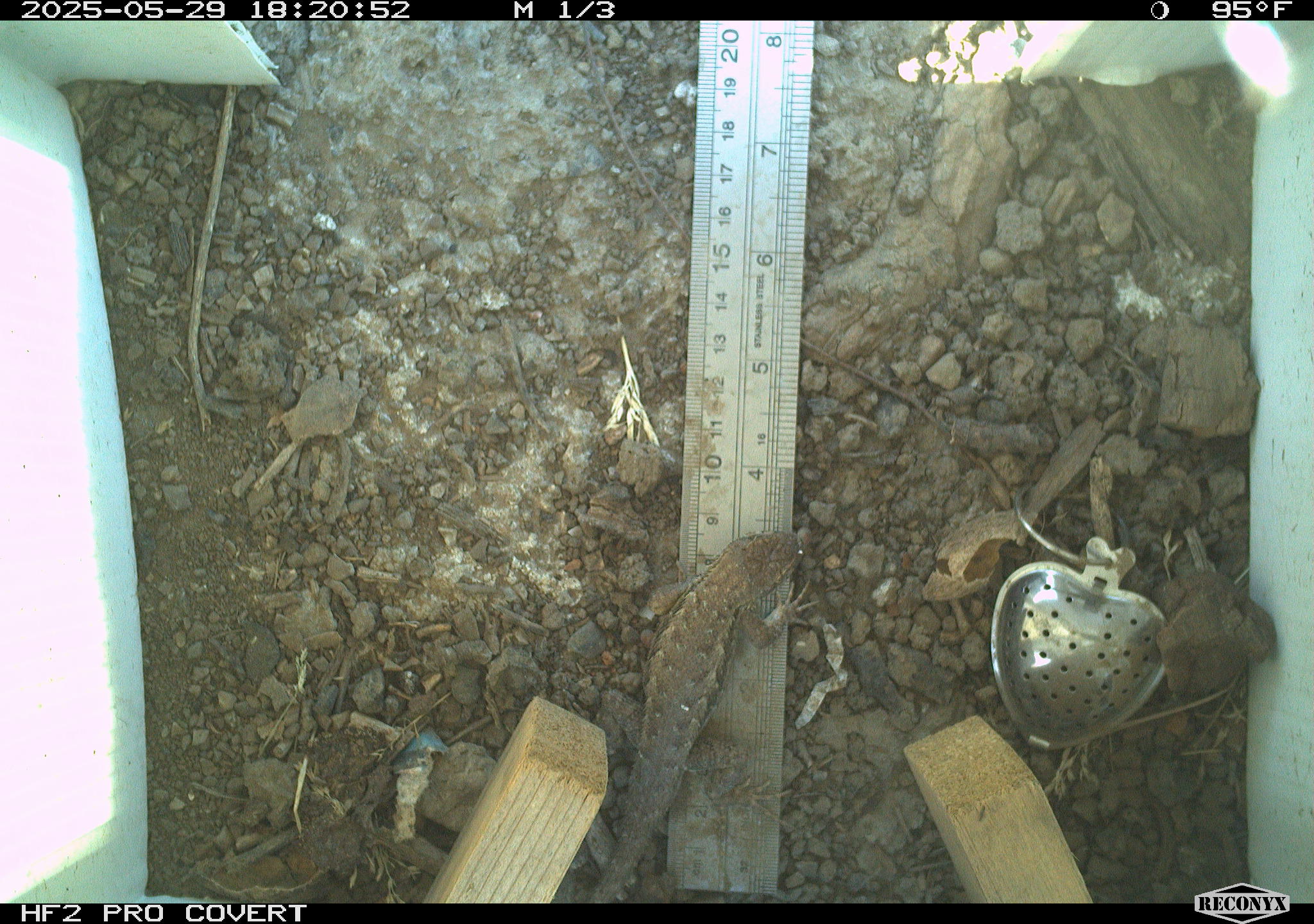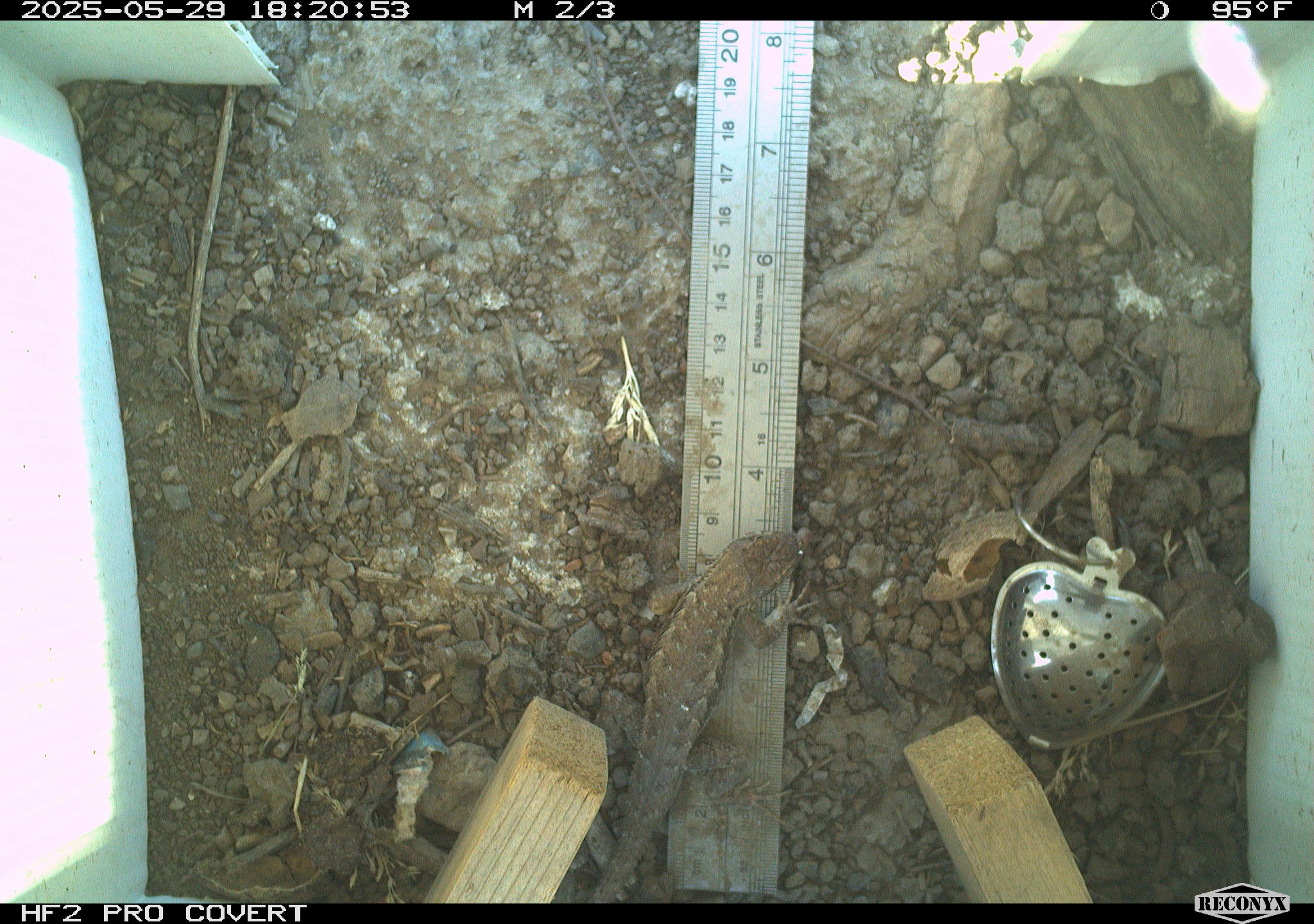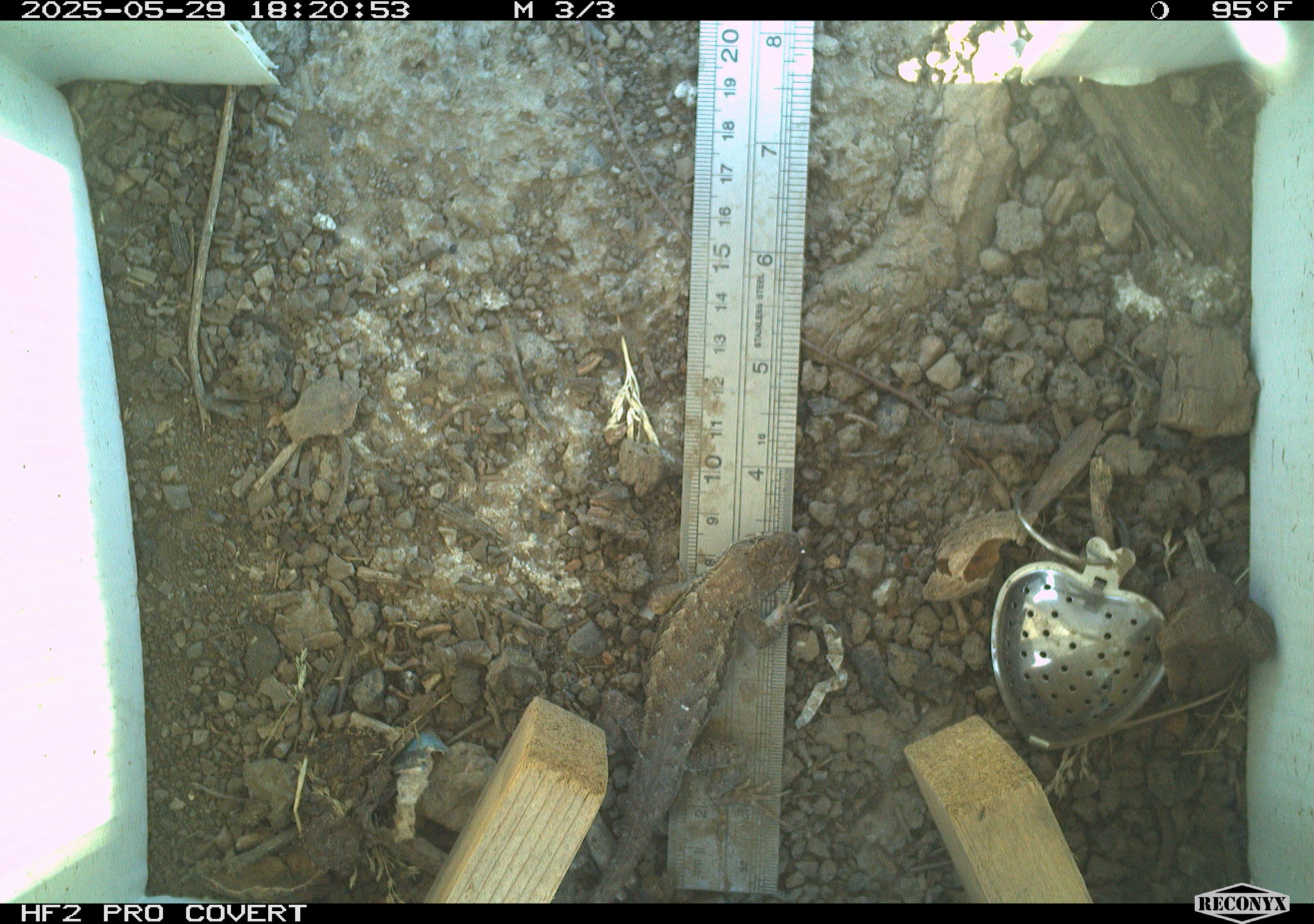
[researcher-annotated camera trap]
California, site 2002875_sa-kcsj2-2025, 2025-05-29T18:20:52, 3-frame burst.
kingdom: Animalia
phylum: Chordata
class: Reptilia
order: Squamata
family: Phrynosomatidae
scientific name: Phrynosomatidae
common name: north american spiny lizards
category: sceloporus/uta species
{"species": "sceloporus/uta species (north american spiny lizards) (Phrynosomatidae)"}